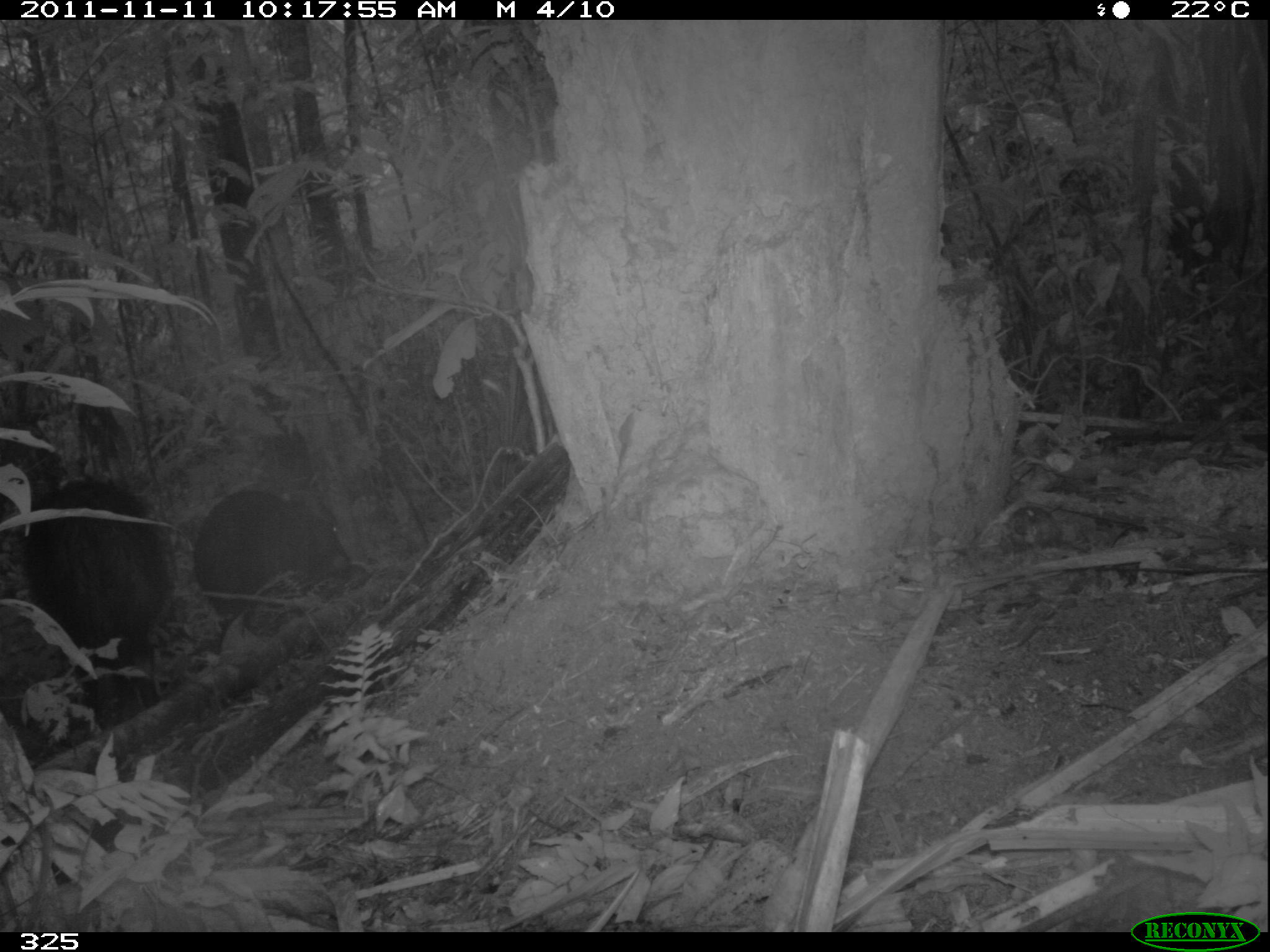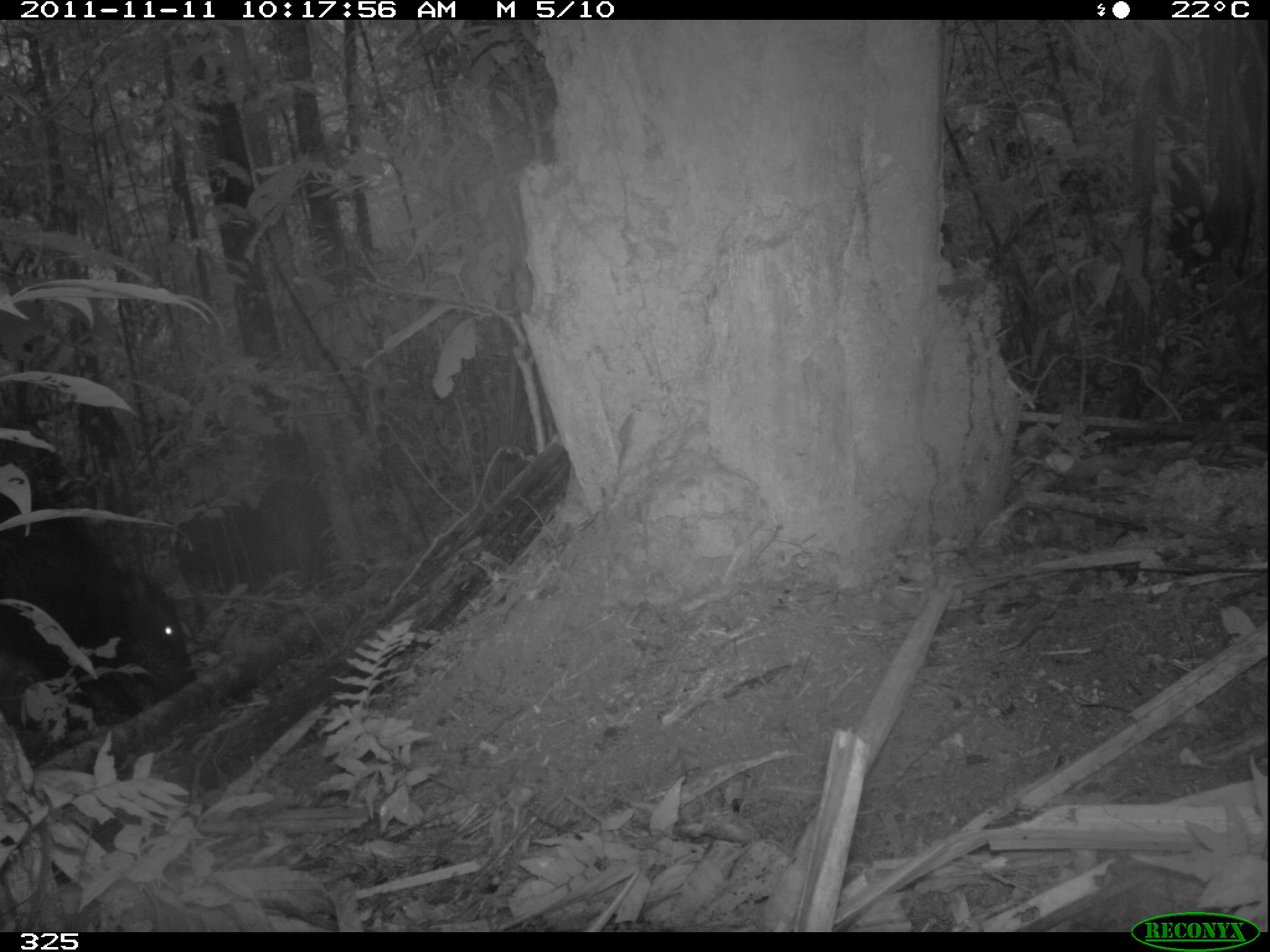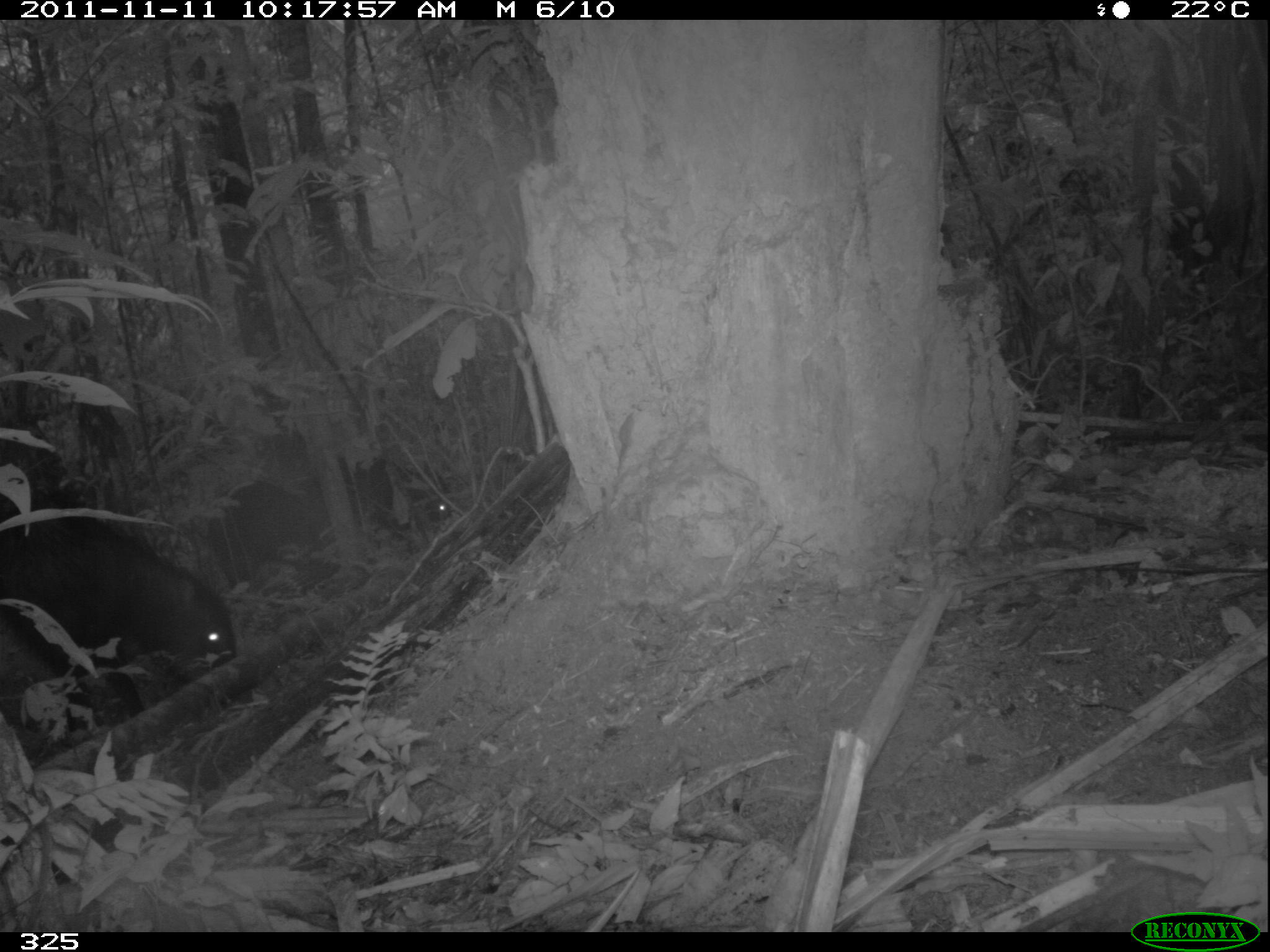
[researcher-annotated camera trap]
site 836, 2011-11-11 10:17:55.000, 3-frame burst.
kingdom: Animalia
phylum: Chordata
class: Mammalia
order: Artiodactyla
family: Tayassuidae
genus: Tayassu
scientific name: Tayassu pecari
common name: white-lipped peccary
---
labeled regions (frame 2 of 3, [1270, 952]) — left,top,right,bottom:
tayassu pecari: 0,489,199,731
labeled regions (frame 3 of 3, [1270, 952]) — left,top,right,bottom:
tayassu pecari: 0,486,241,737; 199,457,462,595